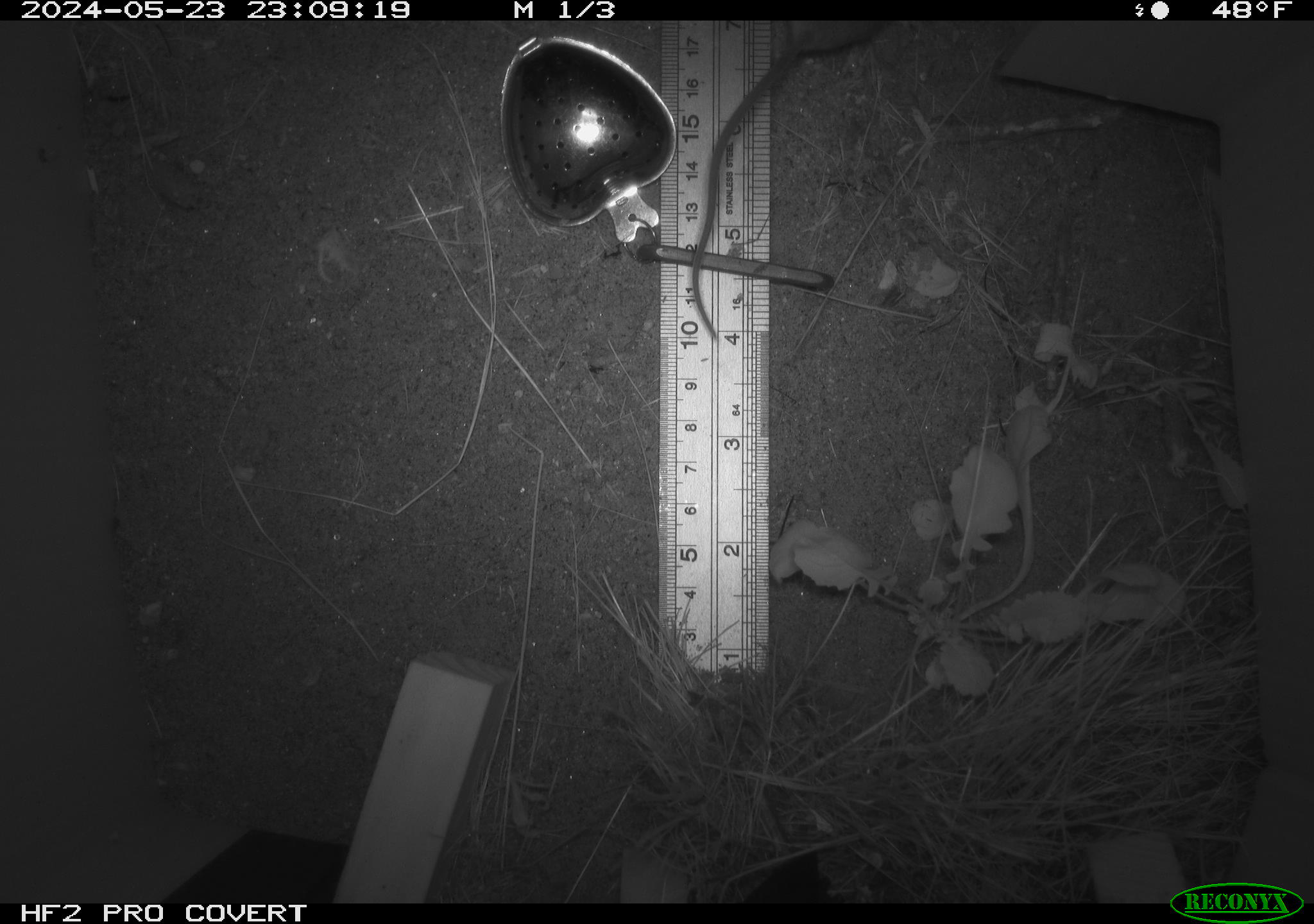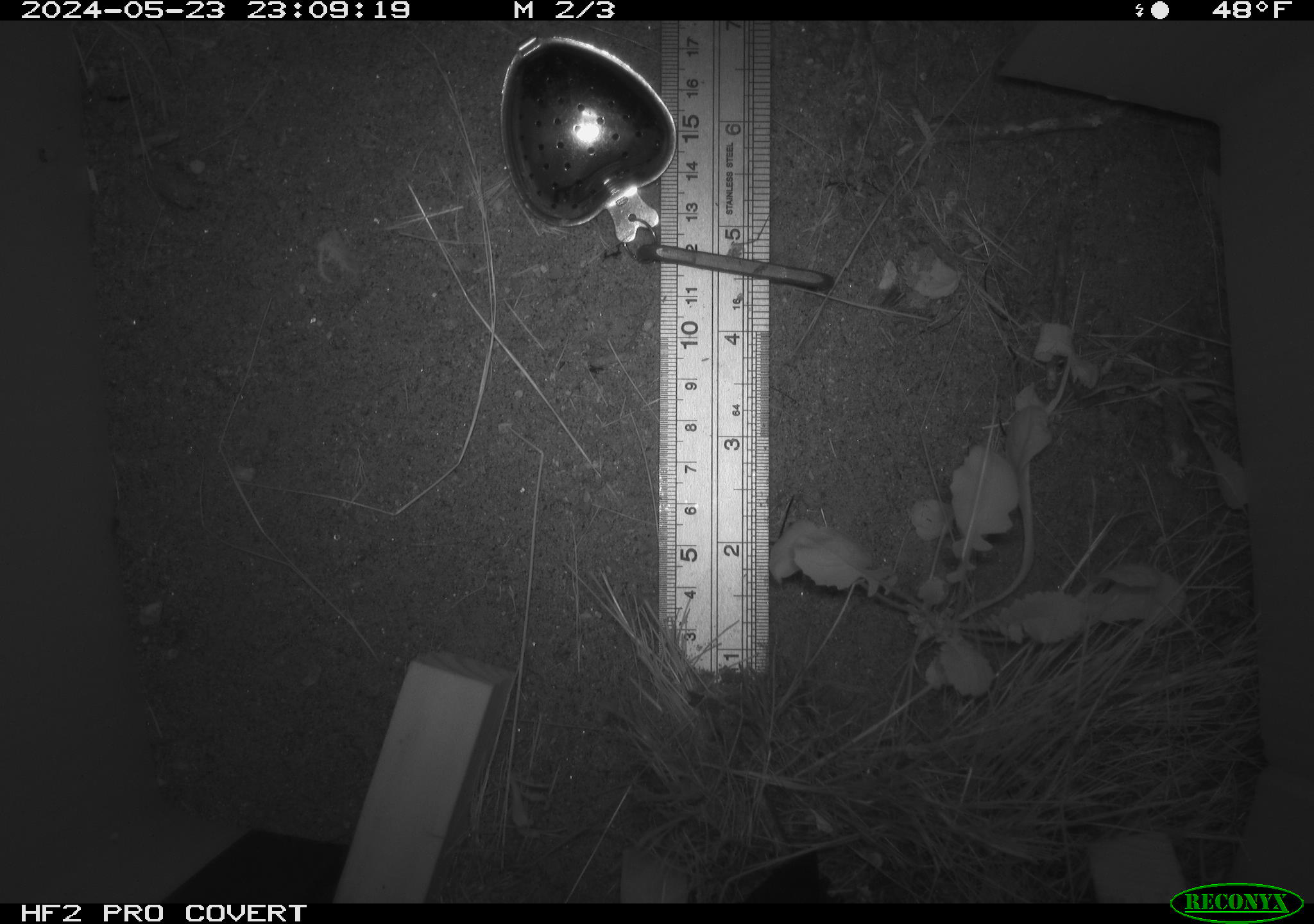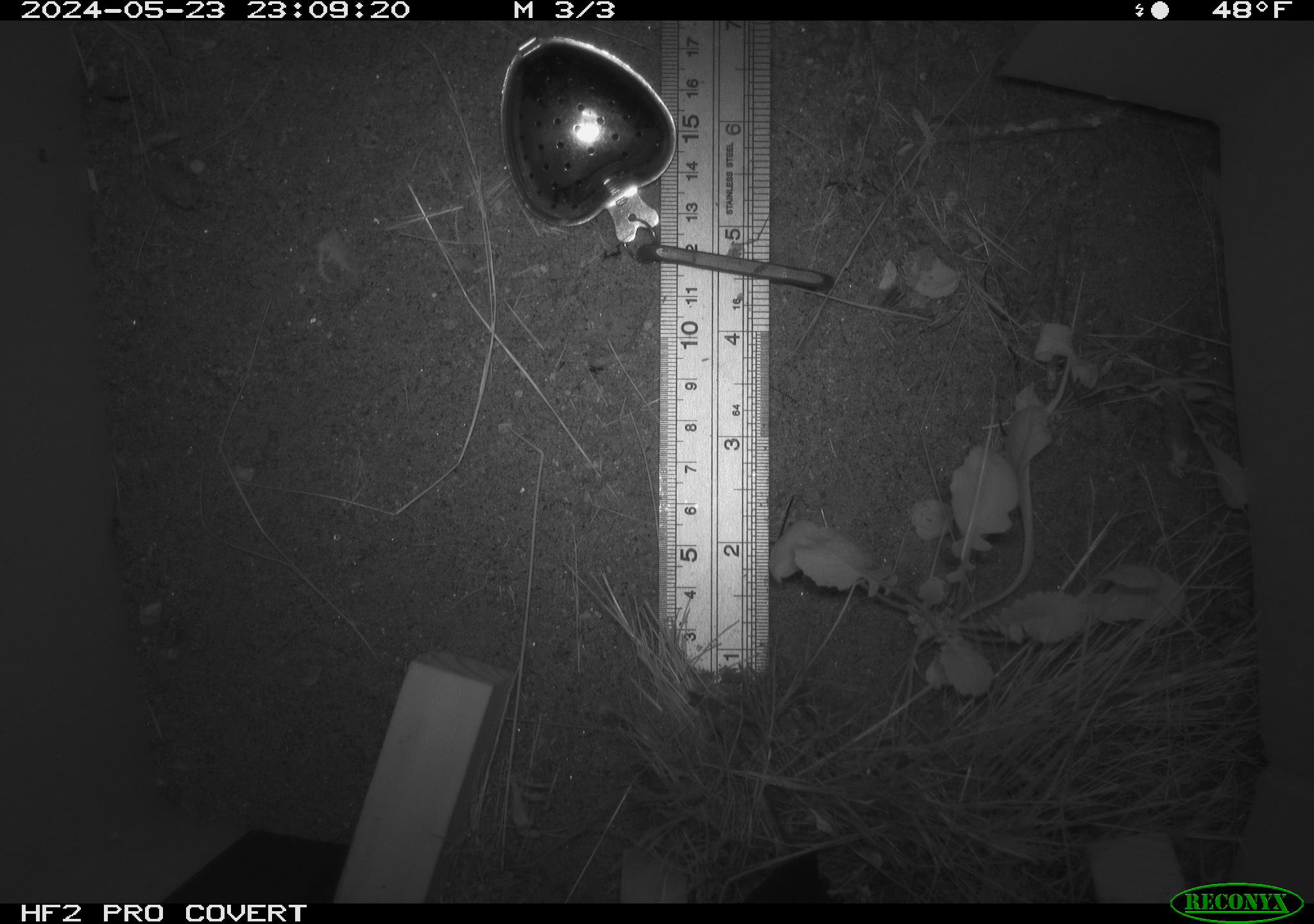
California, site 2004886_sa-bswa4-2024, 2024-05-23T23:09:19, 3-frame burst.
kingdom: Animalia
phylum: Chordata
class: Mammalia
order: Rodentia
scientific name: Rodentia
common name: rodent